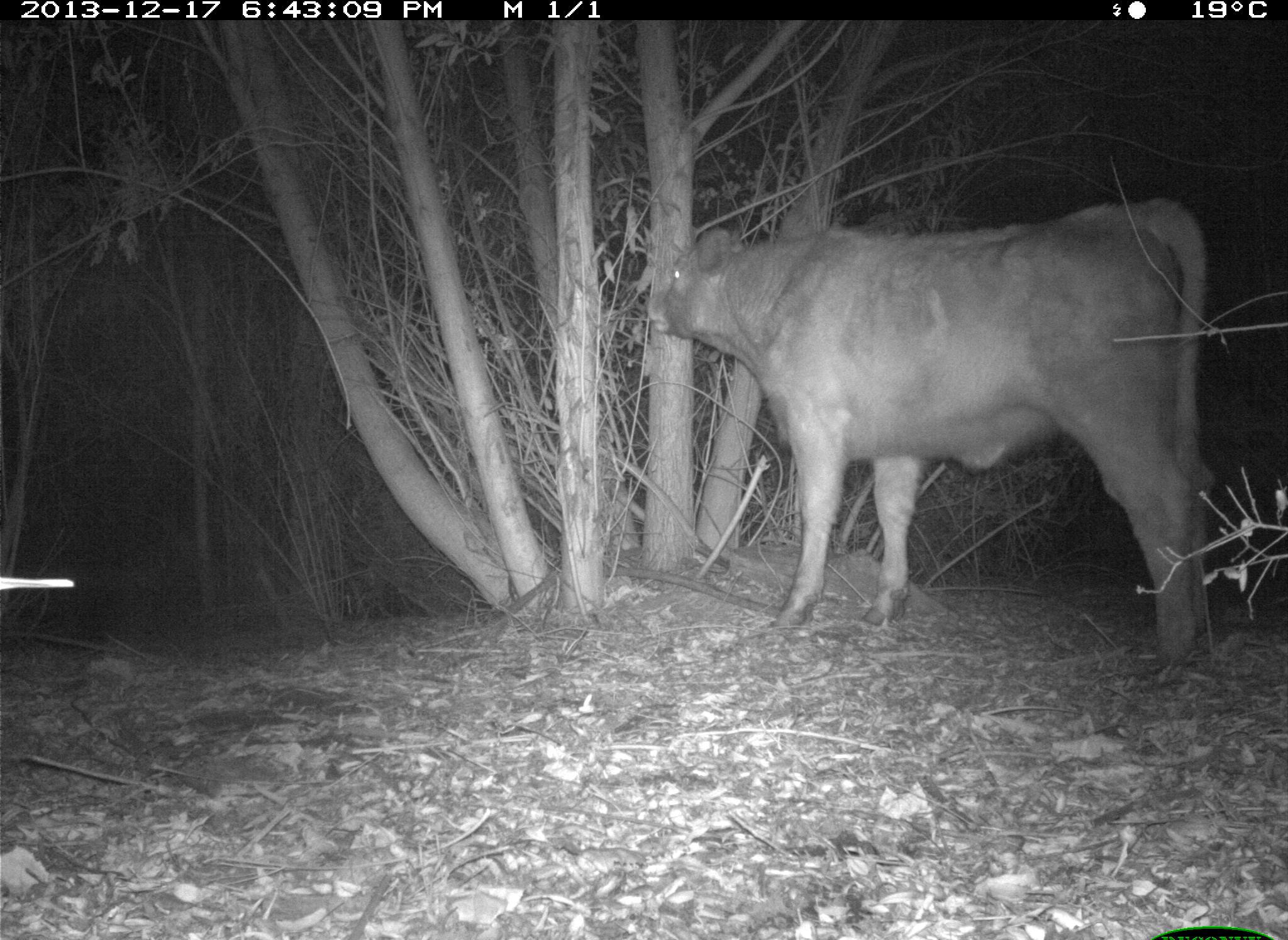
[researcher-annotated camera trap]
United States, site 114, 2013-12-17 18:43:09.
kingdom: Animalia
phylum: Chordata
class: Mammalia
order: Artiodactyla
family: Bovidae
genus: Bos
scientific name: Bos taurus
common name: cow